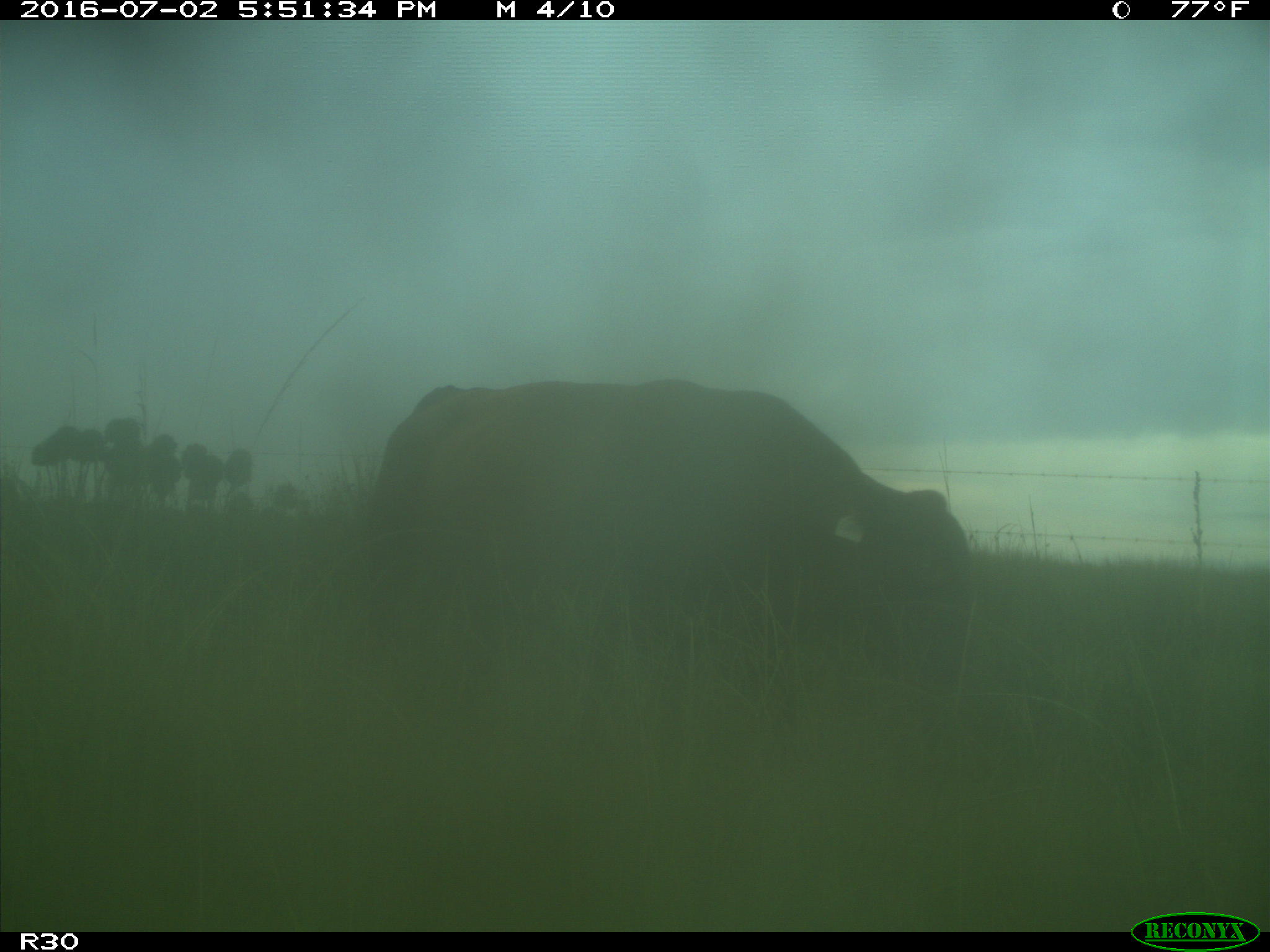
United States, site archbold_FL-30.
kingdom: Animalia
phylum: Chordata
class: Mammalia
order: Artiodactyla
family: Bovidae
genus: Bos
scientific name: Bos taurus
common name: domestic cow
Bos taurus (domestic cow).